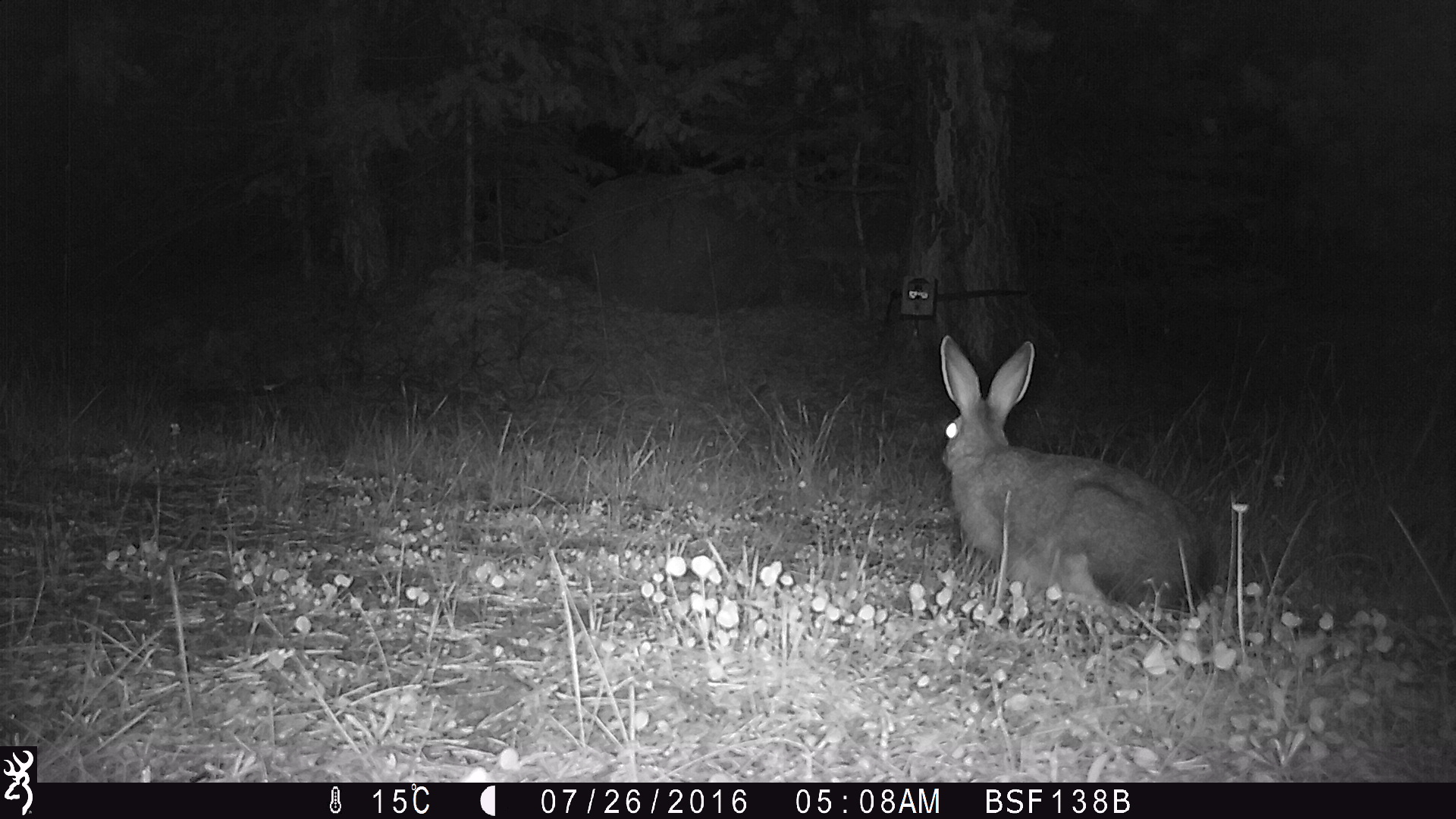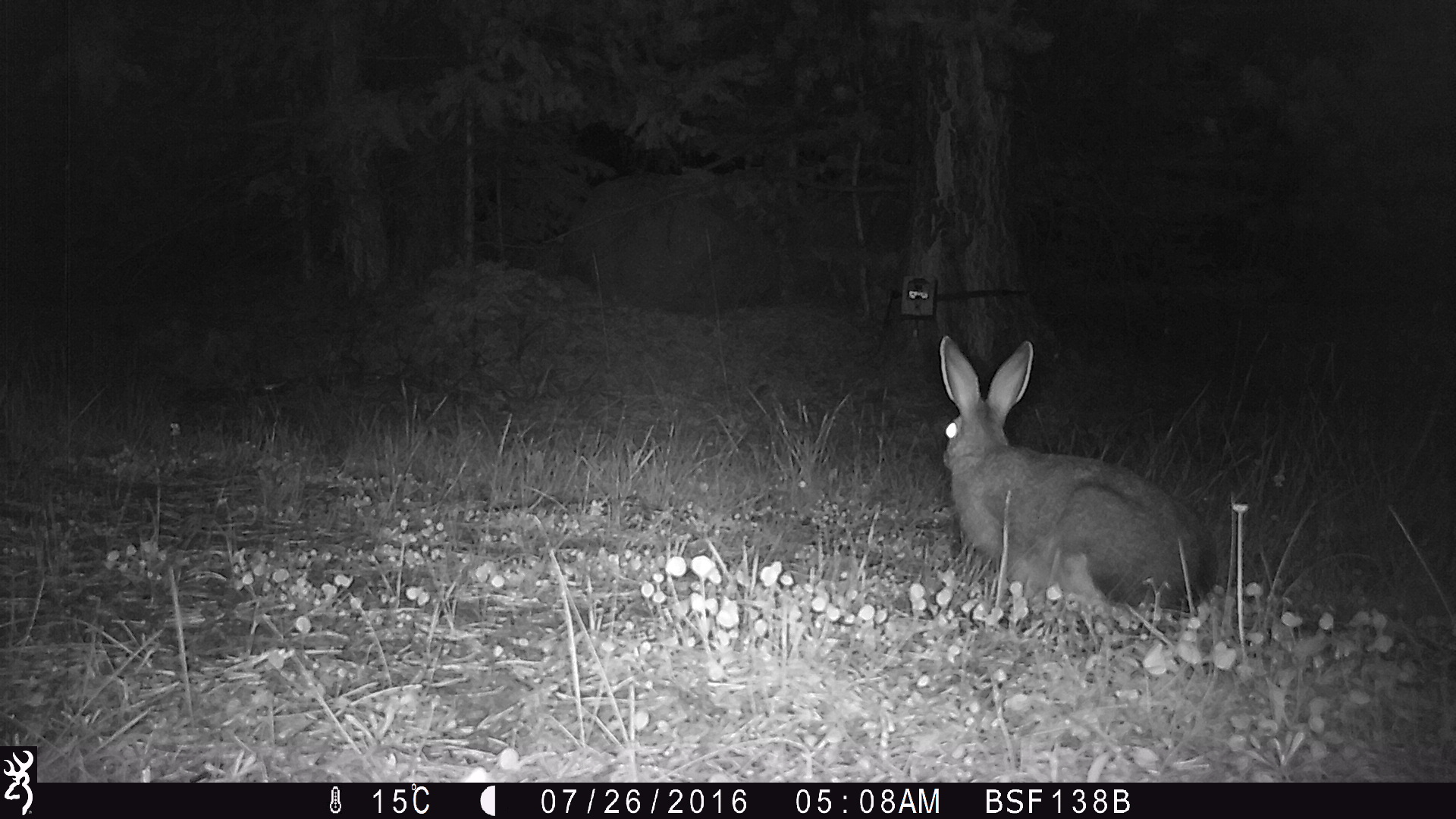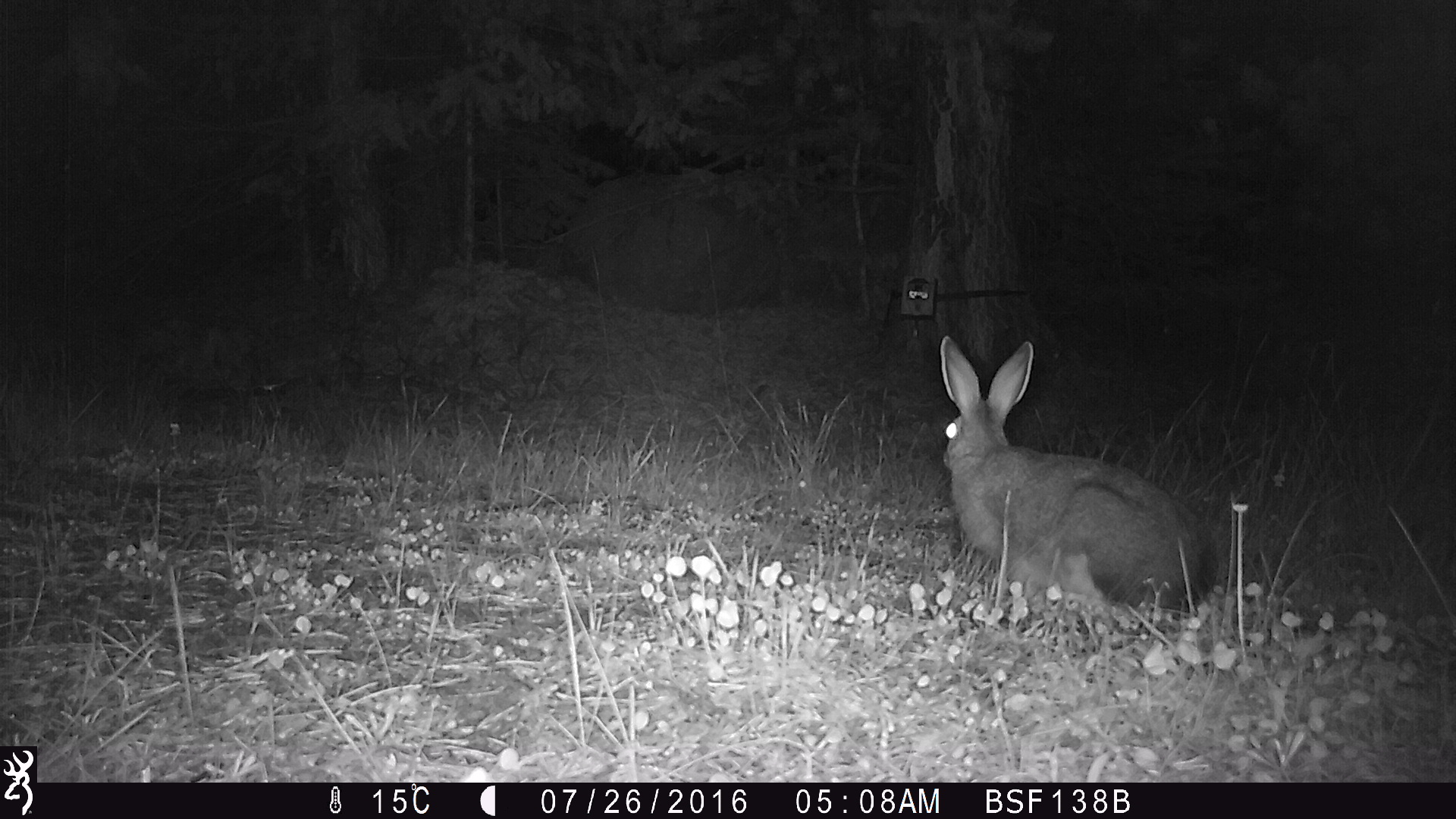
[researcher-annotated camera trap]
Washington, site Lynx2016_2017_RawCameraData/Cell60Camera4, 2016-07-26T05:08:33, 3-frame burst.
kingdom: Animalia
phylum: Chordata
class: Mammalia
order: Lagomorpha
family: Leporidae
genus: Lepus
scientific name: Lepus americanus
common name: snowshoe hare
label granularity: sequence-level